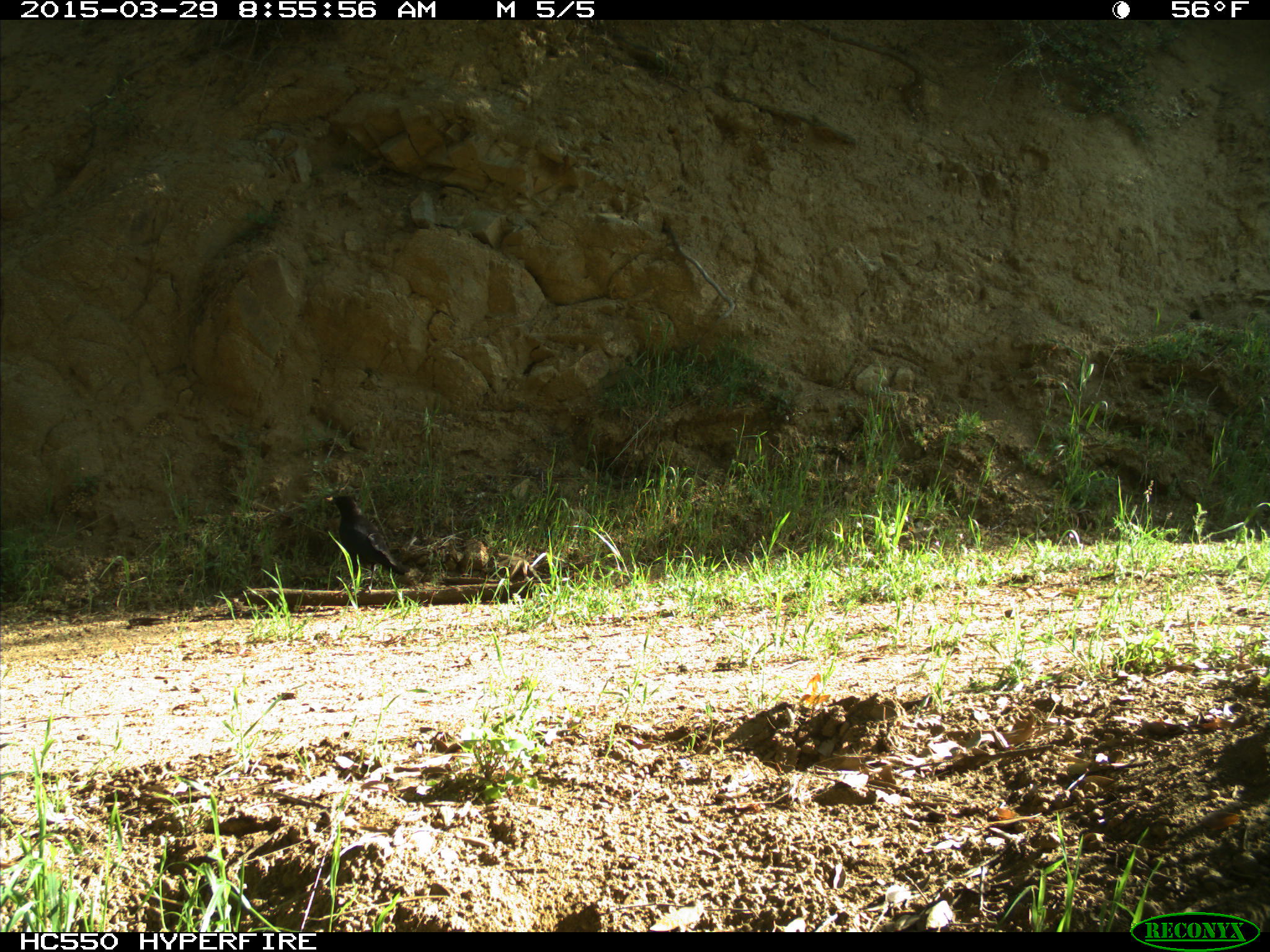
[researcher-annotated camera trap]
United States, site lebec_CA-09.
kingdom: Animalia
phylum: Chordata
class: Aves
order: Passeriformes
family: Corvidae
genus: Corvus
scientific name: Corvus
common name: crows and ravens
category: unidentified corvus